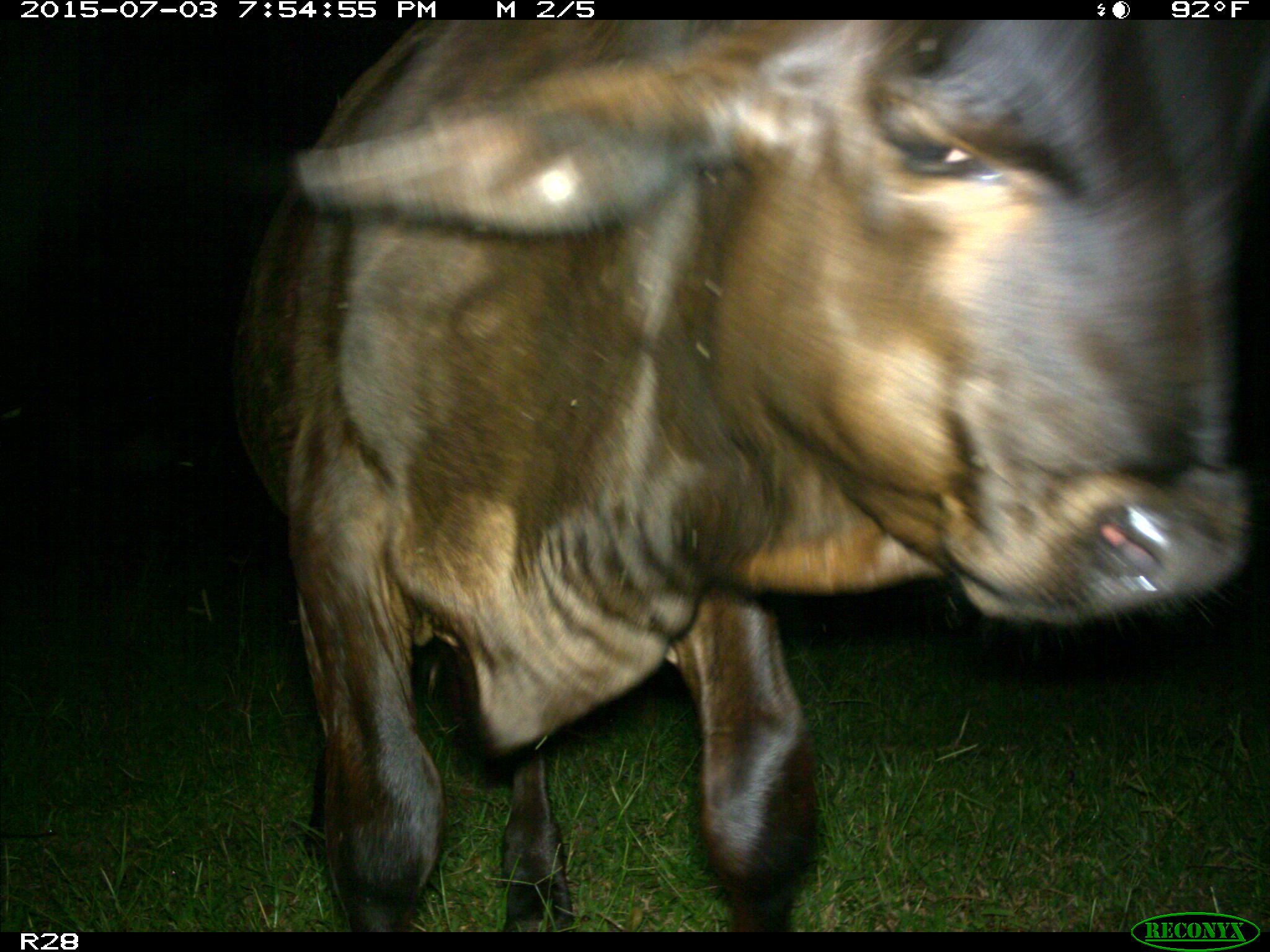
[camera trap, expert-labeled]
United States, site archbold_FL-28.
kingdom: Animalia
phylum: Chordata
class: Mammalia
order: Artiodactyla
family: Bovidae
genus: Bos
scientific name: Bos taurus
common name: domestic cow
Bos taurus (domestic cow).